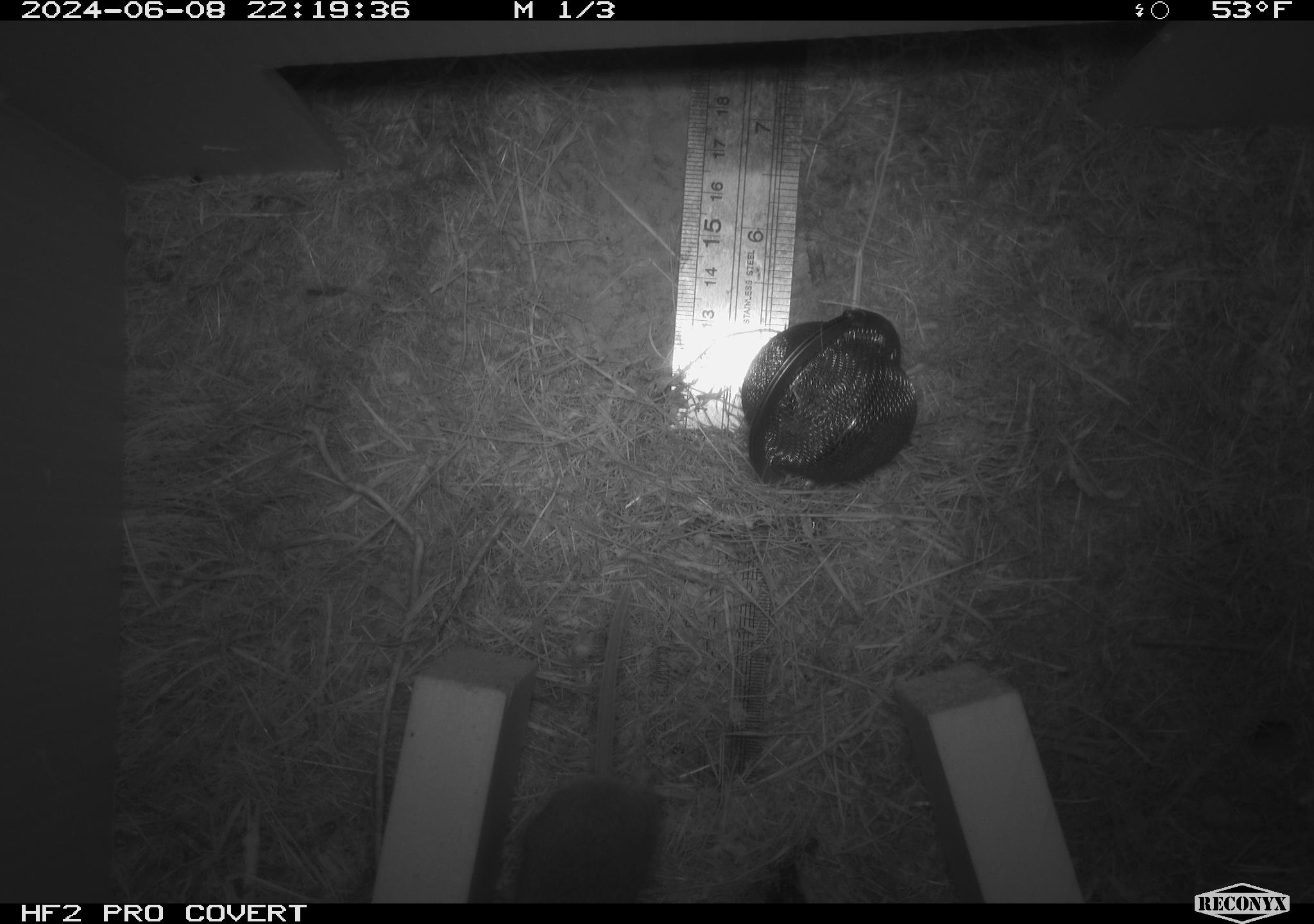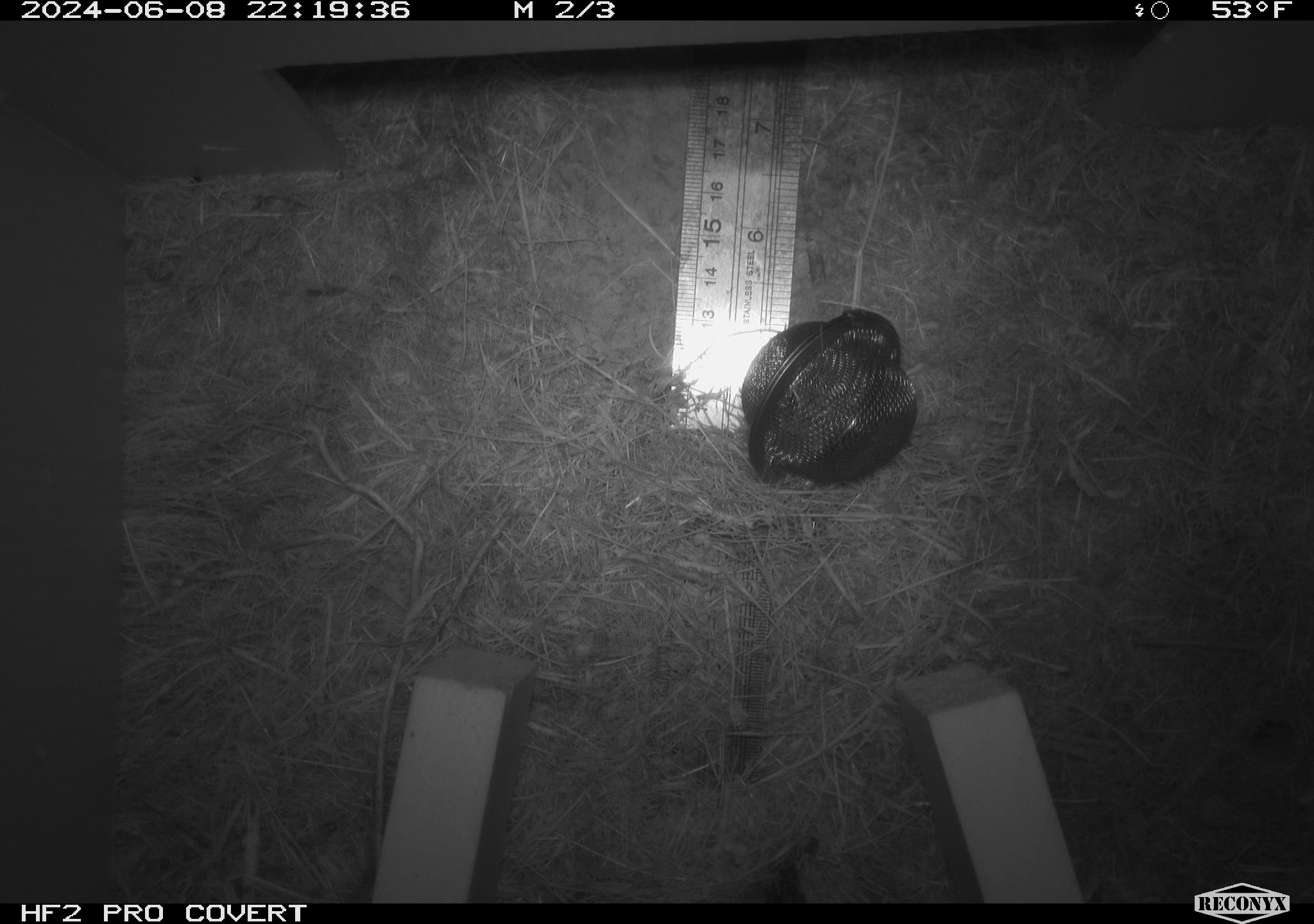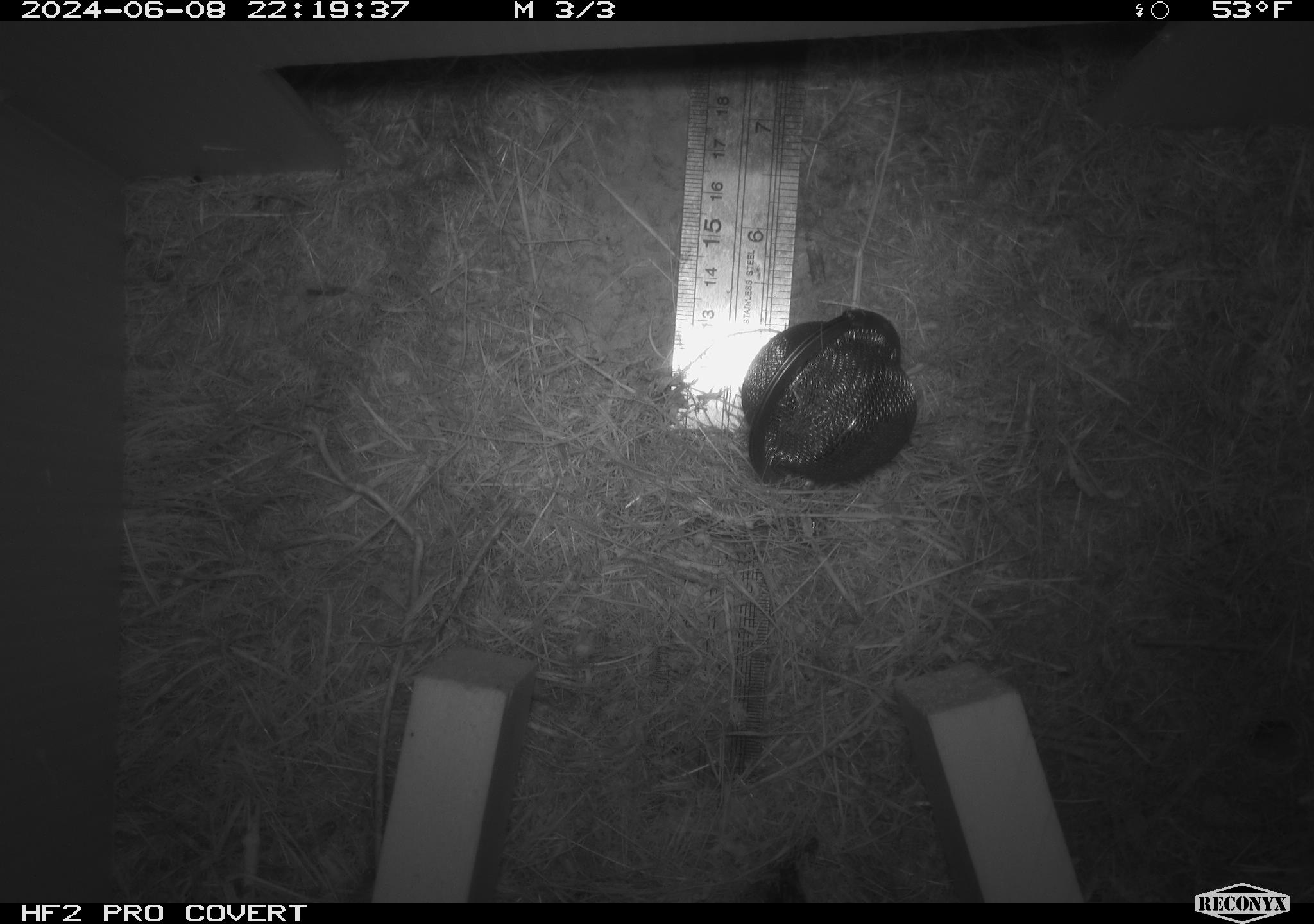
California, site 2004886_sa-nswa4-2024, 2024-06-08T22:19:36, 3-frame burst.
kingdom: Animalia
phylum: Chordata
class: Mammalia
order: Rodentia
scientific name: Rodentia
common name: rodent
Rodent (Rodentia).